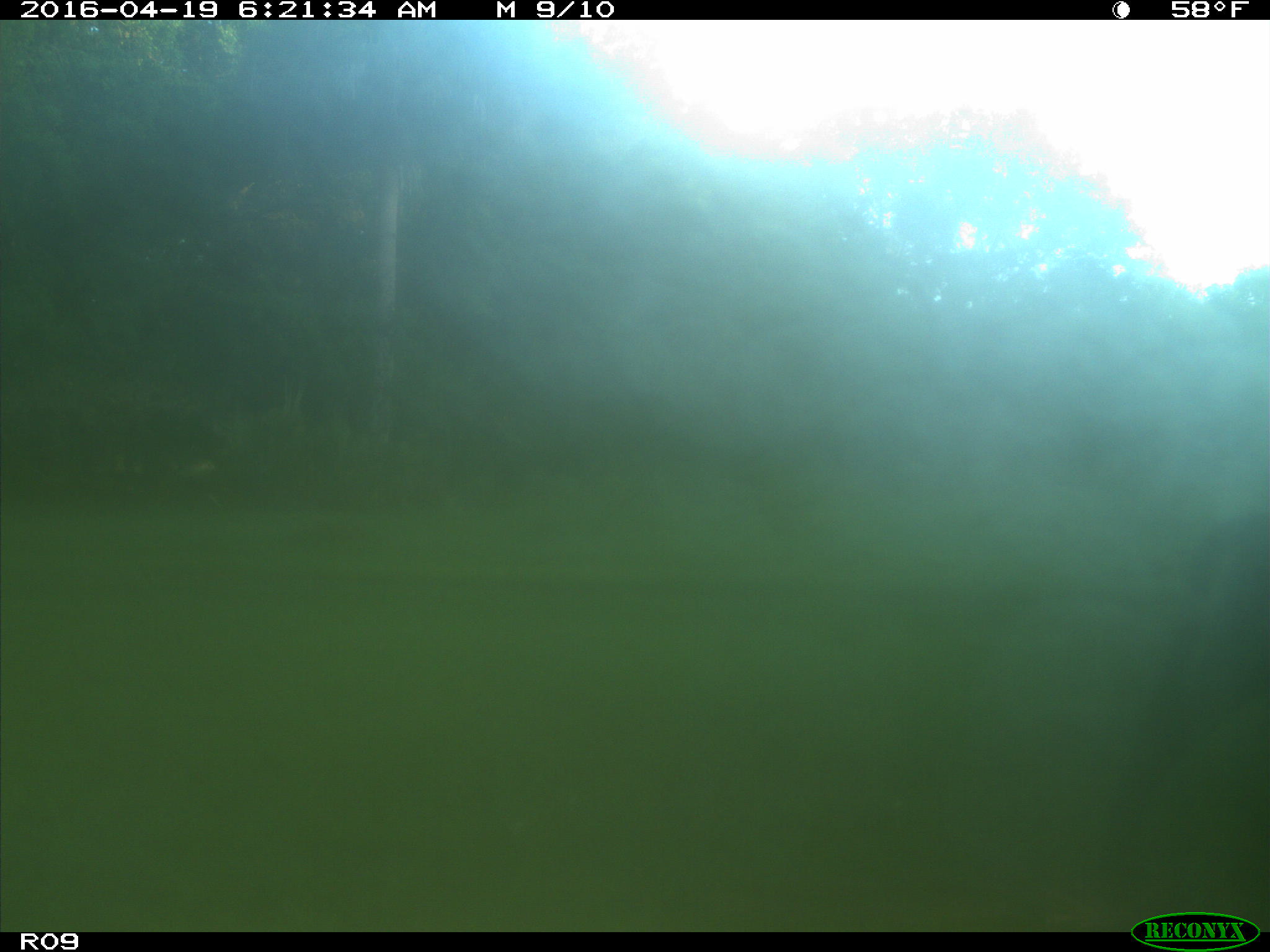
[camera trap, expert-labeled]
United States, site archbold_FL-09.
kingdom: Animalia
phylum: Chordata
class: Mammalia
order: Artiodactyla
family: Bovidae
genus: Bos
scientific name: Bos taurus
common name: domestic cow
Bos taurus (domestic cow).